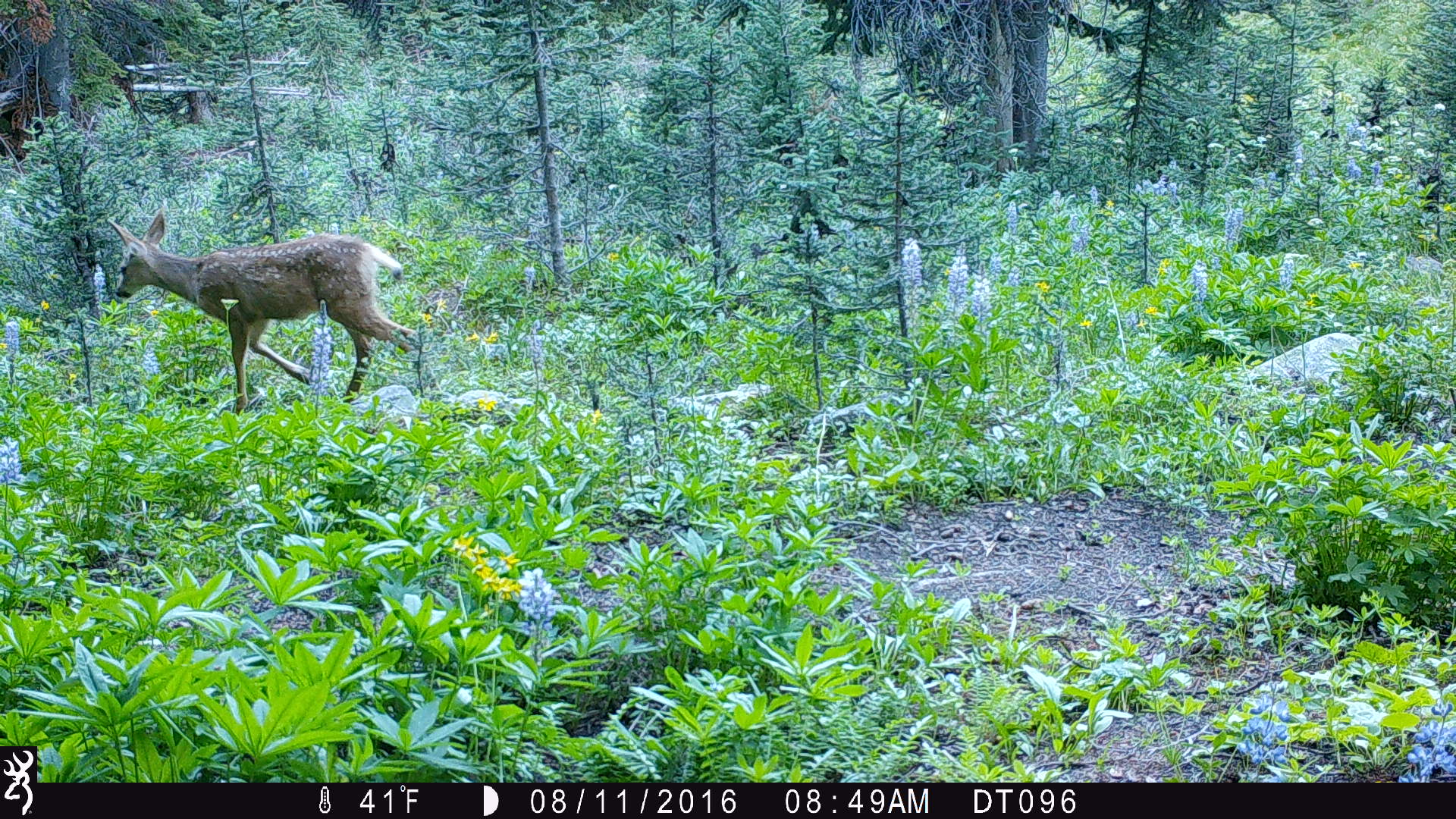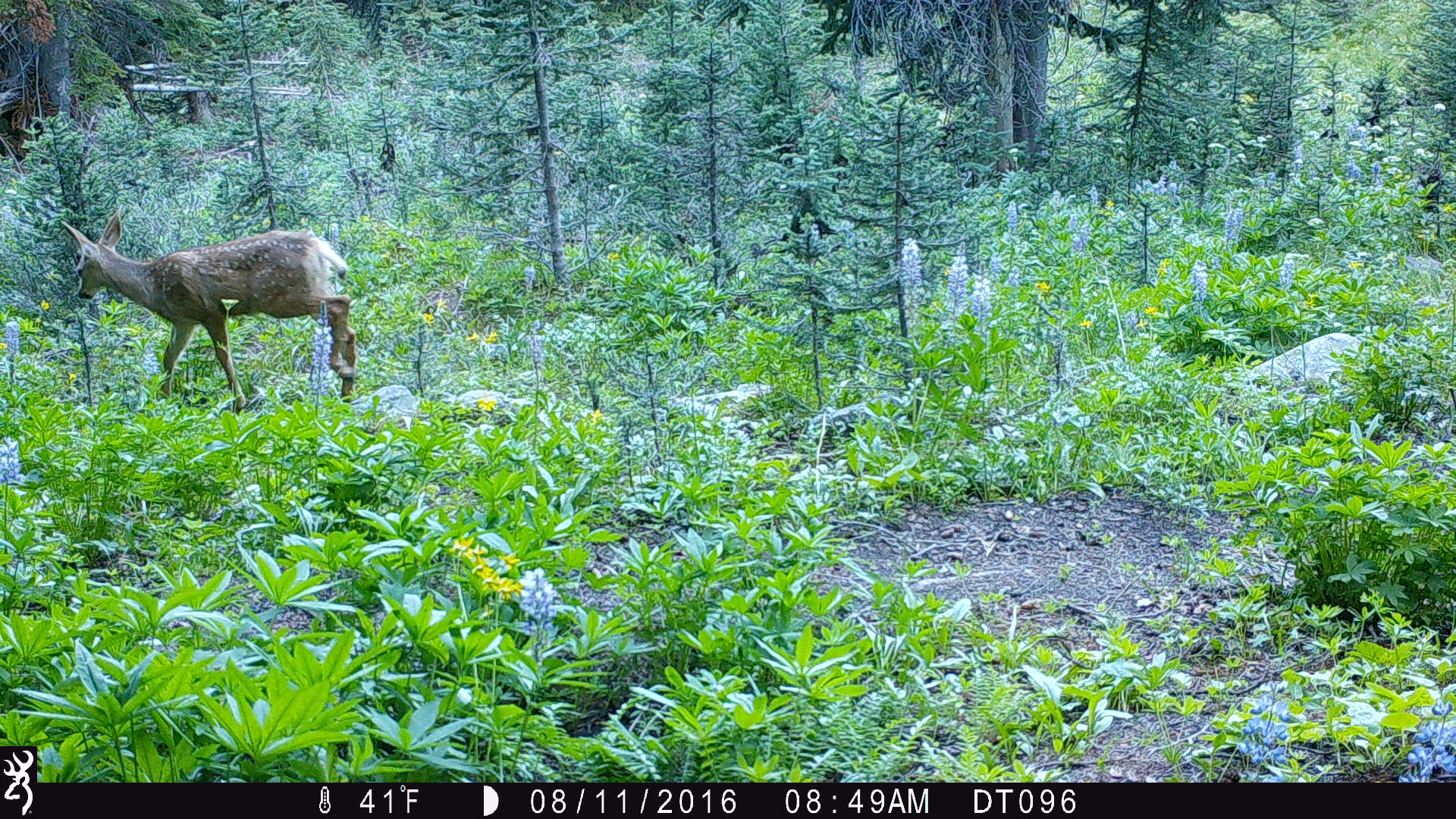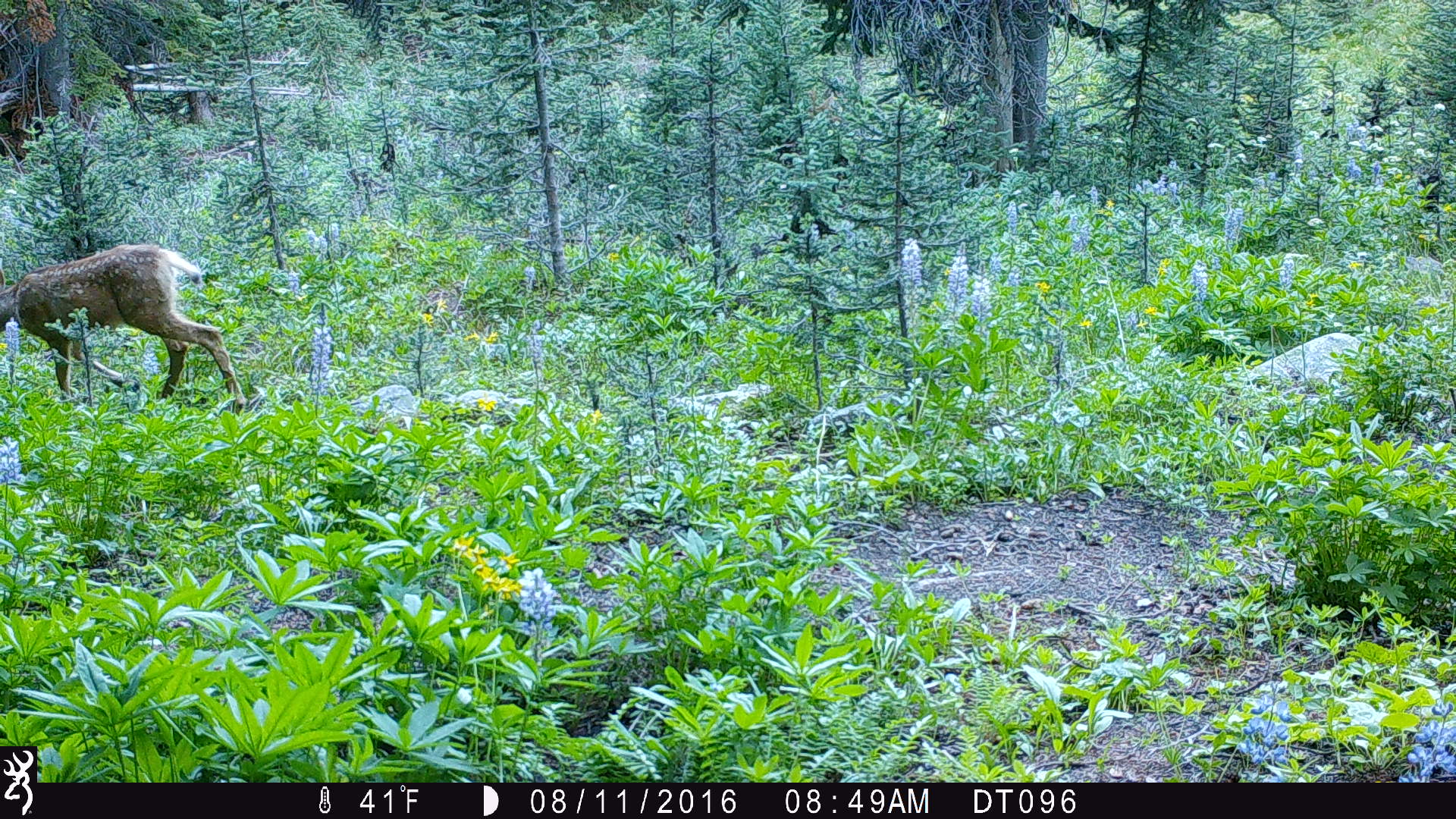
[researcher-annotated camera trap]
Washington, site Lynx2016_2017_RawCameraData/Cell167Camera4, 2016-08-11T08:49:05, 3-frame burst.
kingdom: Animalia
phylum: Chordata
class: Mammalia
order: Artiodactyla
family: Cervidae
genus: Odocoileus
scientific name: Odocoileus hemionus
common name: mule deer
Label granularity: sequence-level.